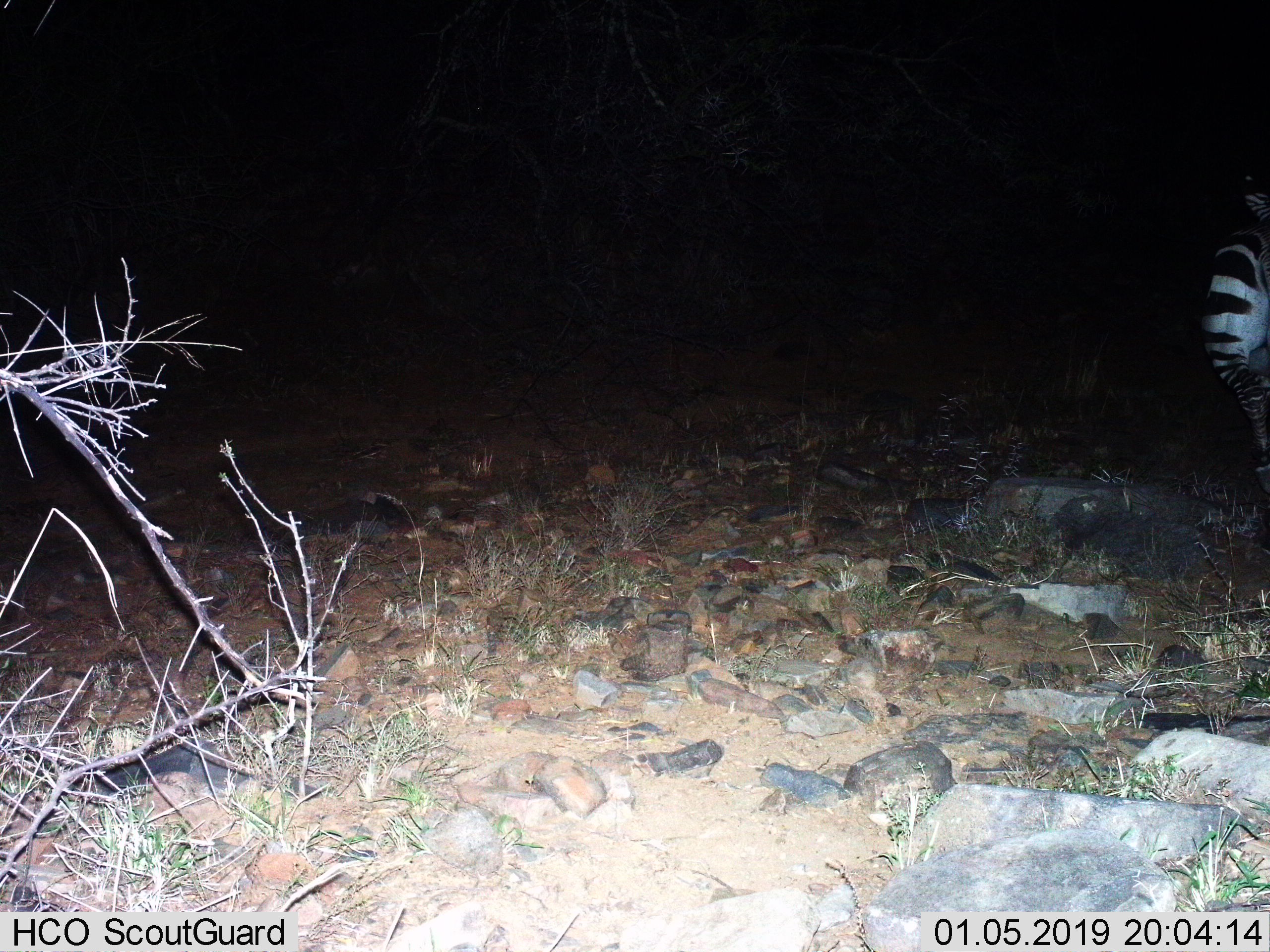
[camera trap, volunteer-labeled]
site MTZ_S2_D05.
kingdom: Animalia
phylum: Chordata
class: Mammalia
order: Perissodactyla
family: Equidae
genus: Equus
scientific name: Equus zebra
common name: mountain zebra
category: zebramountain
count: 1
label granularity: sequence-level